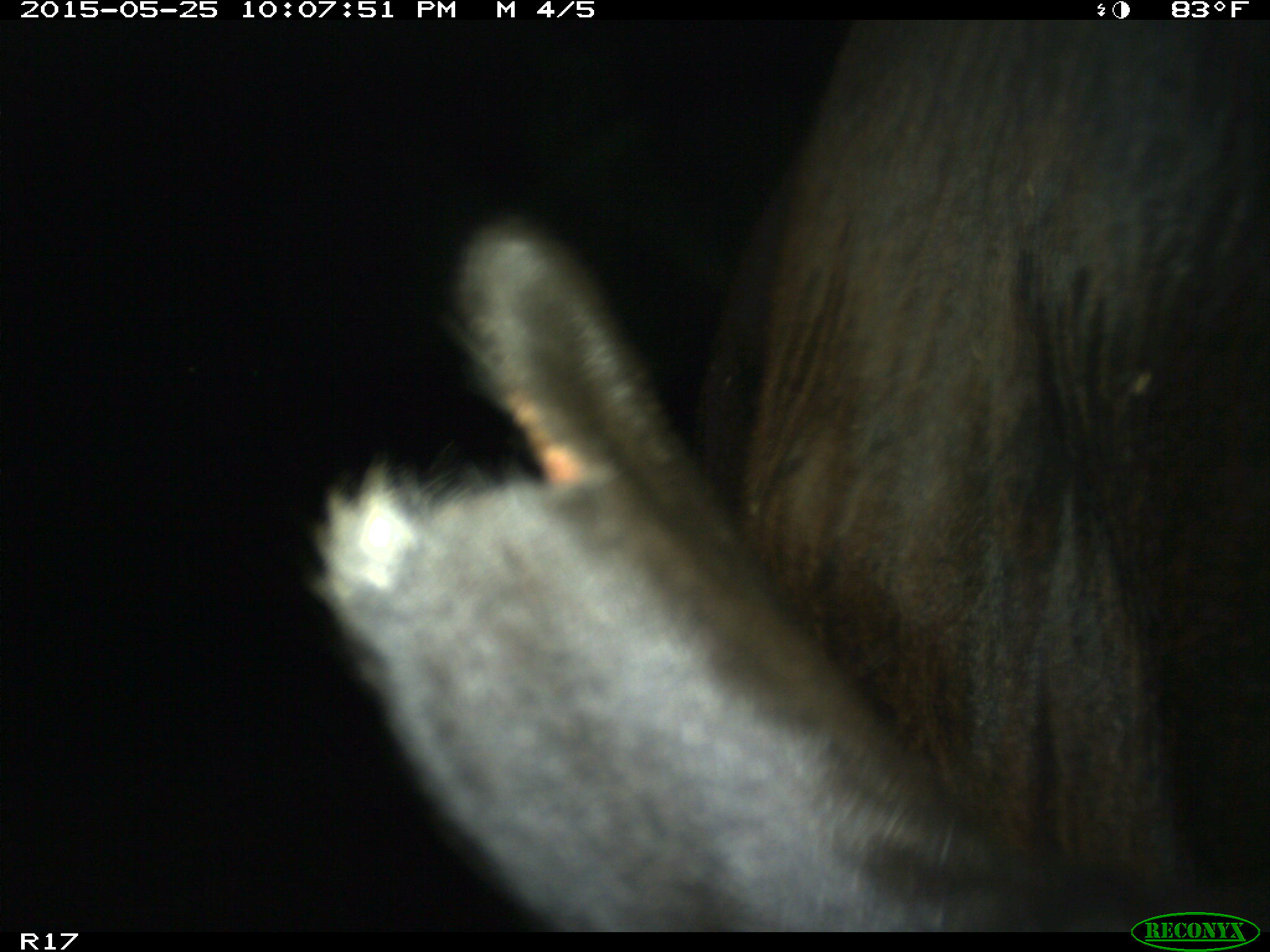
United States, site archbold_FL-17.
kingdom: Animalia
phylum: Chordata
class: Mammalia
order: Artiodactyla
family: Bovidae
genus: Bos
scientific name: Bos taurus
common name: domestic cow